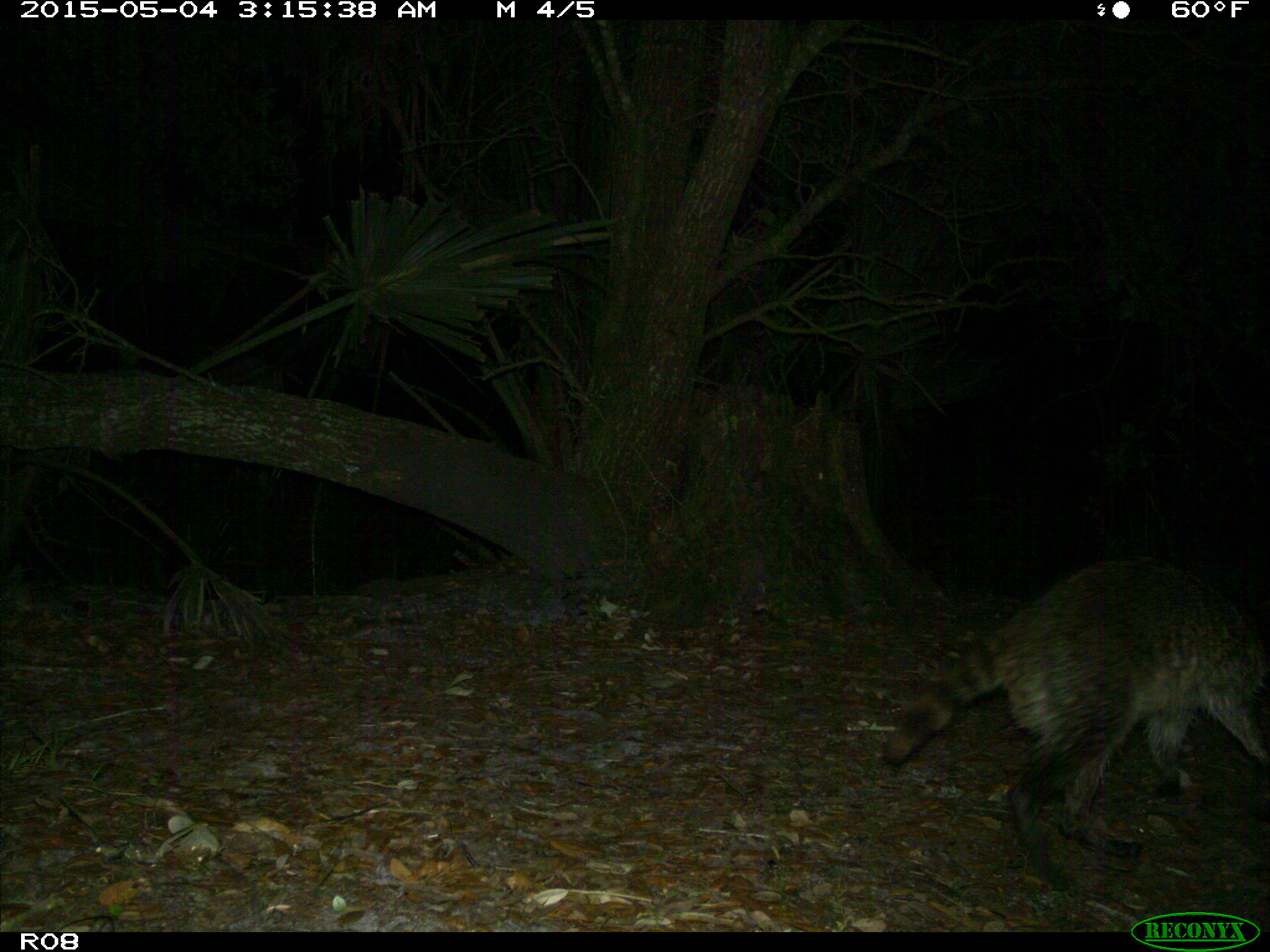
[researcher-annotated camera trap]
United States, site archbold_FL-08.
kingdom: Animalia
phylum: Chordata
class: Mammalia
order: Carnivora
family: Procyonidae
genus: Procyon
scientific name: Procyon lotor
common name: common raccoon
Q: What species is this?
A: Procyon lotor (common raccoon).